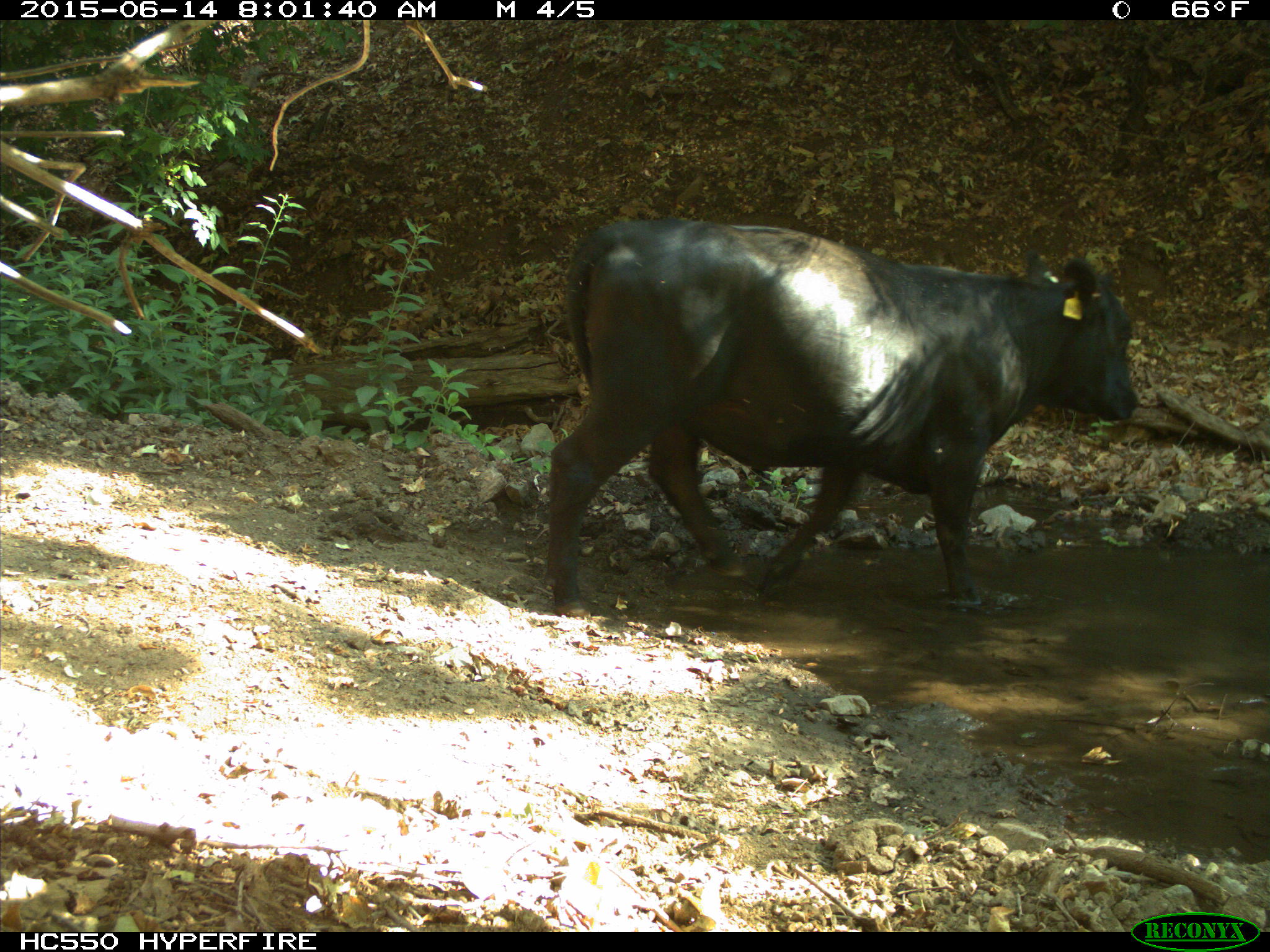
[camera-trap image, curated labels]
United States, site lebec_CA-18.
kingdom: Animalia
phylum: Chordata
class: Mammalia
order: Artiodactyla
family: Bovidae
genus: Bos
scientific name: Bos taurus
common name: domestic cow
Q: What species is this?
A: Bos taurus (domestic cow).